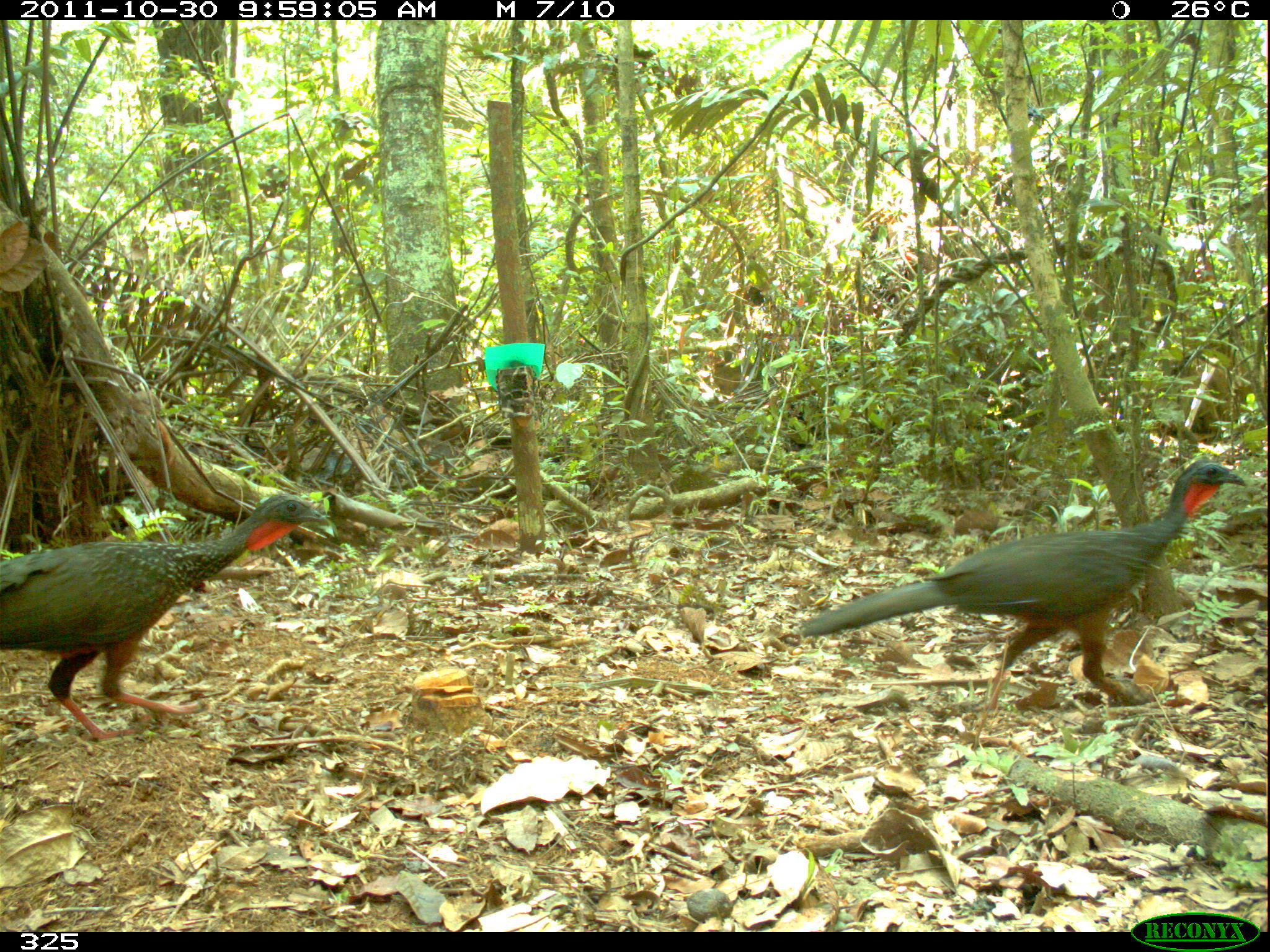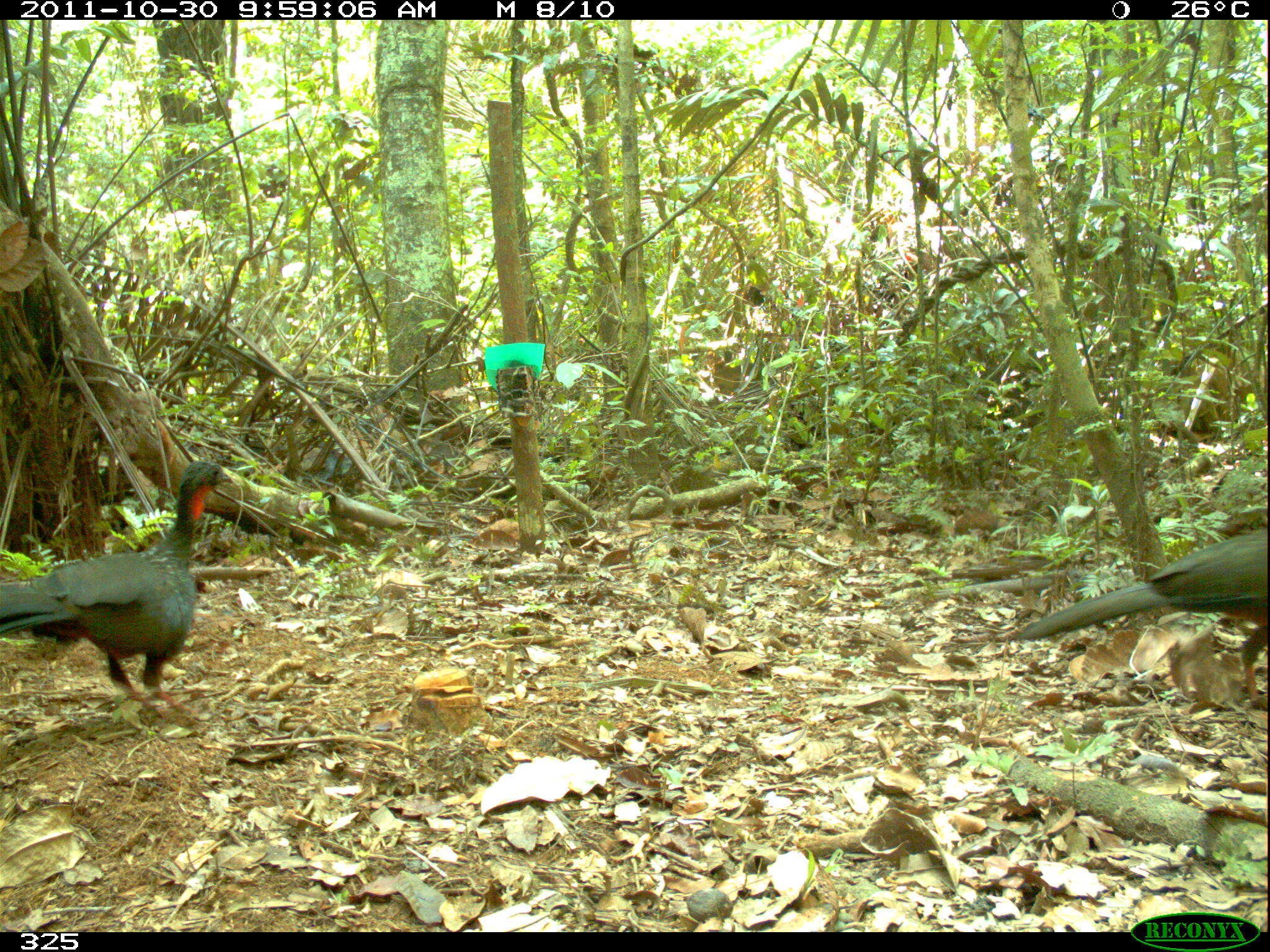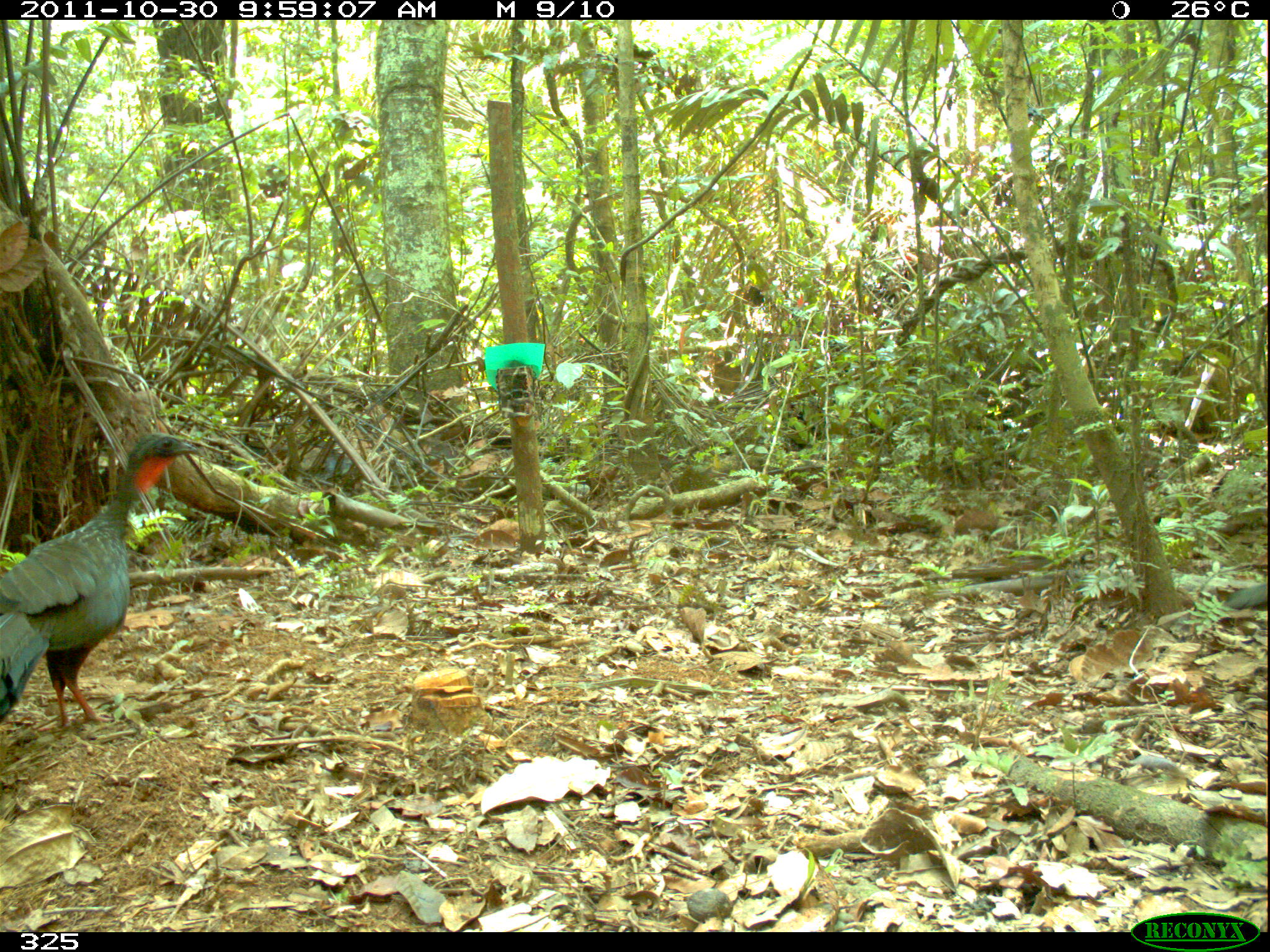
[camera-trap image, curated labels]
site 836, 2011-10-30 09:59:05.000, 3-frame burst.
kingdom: Animalia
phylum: Chordata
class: Aves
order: Galliformes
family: Cracidae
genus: Penelope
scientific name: Penelope jacquacu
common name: spix's guan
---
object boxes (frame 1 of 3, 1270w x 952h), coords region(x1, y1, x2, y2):
penelope jacquacu: region(796, 457, 1249, 716); region(2, 494, 331, 737)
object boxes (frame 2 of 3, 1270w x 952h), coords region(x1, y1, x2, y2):
penelope jacquacu: region(0, 457, 239, 714); region(1012, 524, 1267, 708)